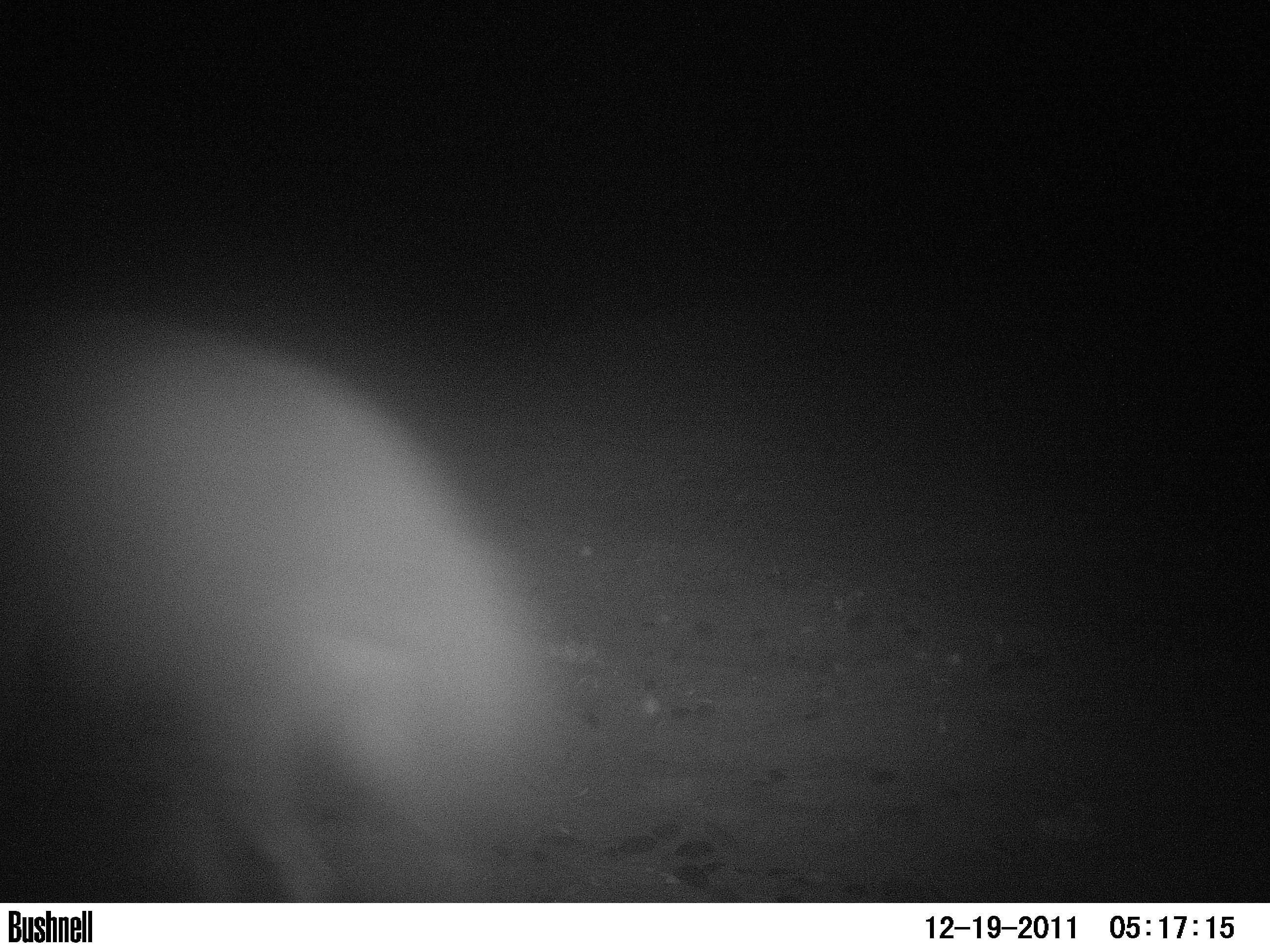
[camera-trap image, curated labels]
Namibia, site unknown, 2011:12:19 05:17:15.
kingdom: Animalia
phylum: Chordata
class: Mammalia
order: Carnivora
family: Hyaenidae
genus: Parahyaena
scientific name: Parahyaena brunnea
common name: brown hyena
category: hyaena brunnea